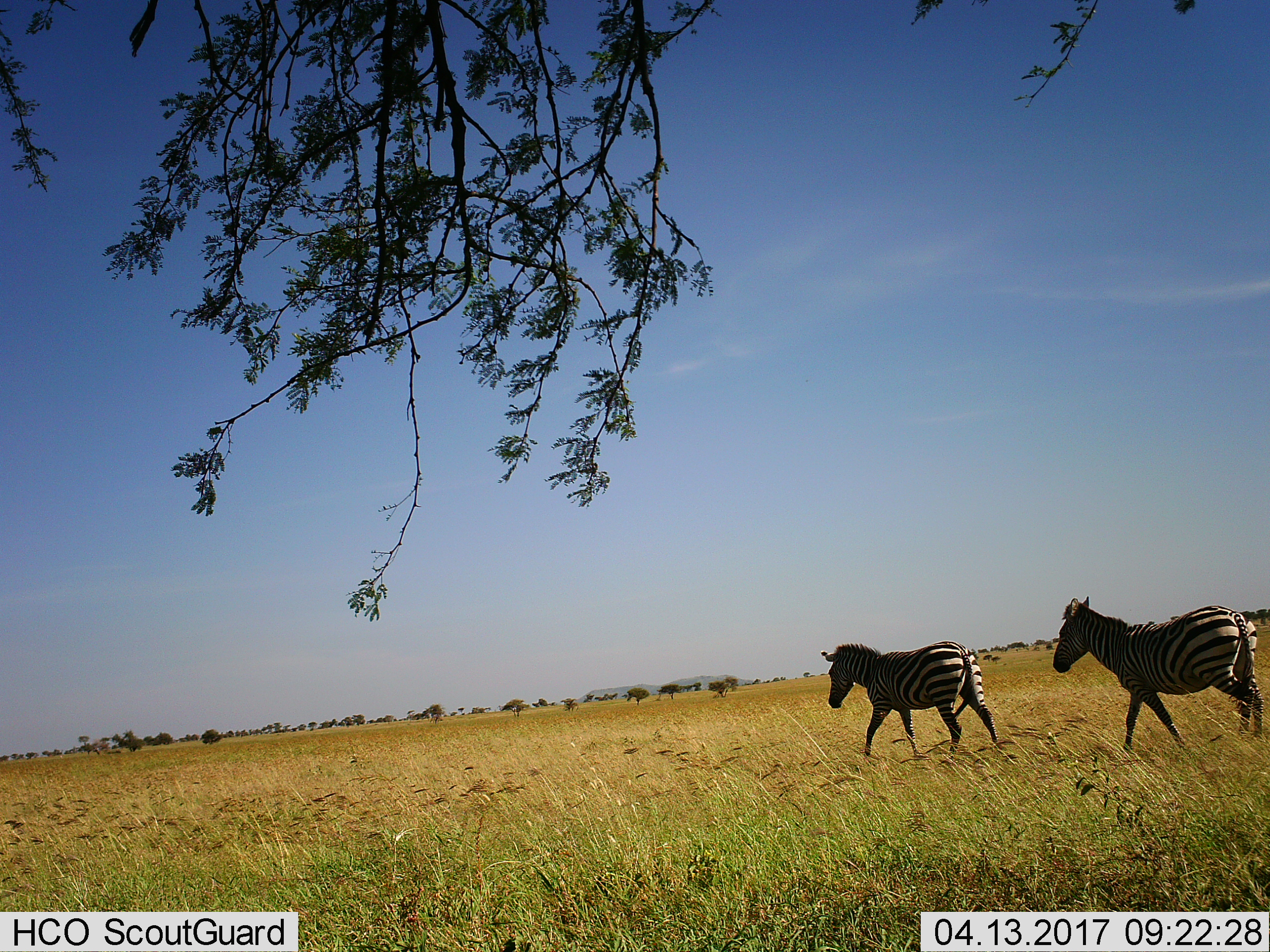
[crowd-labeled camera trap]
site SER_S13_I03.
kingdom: Animalia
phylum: Chordata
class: Mammalia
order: Perissodactyla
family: Equidae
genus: Equus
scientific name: Equus quagga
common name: plains zebra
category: zebraplains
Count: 2.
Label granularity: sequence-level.